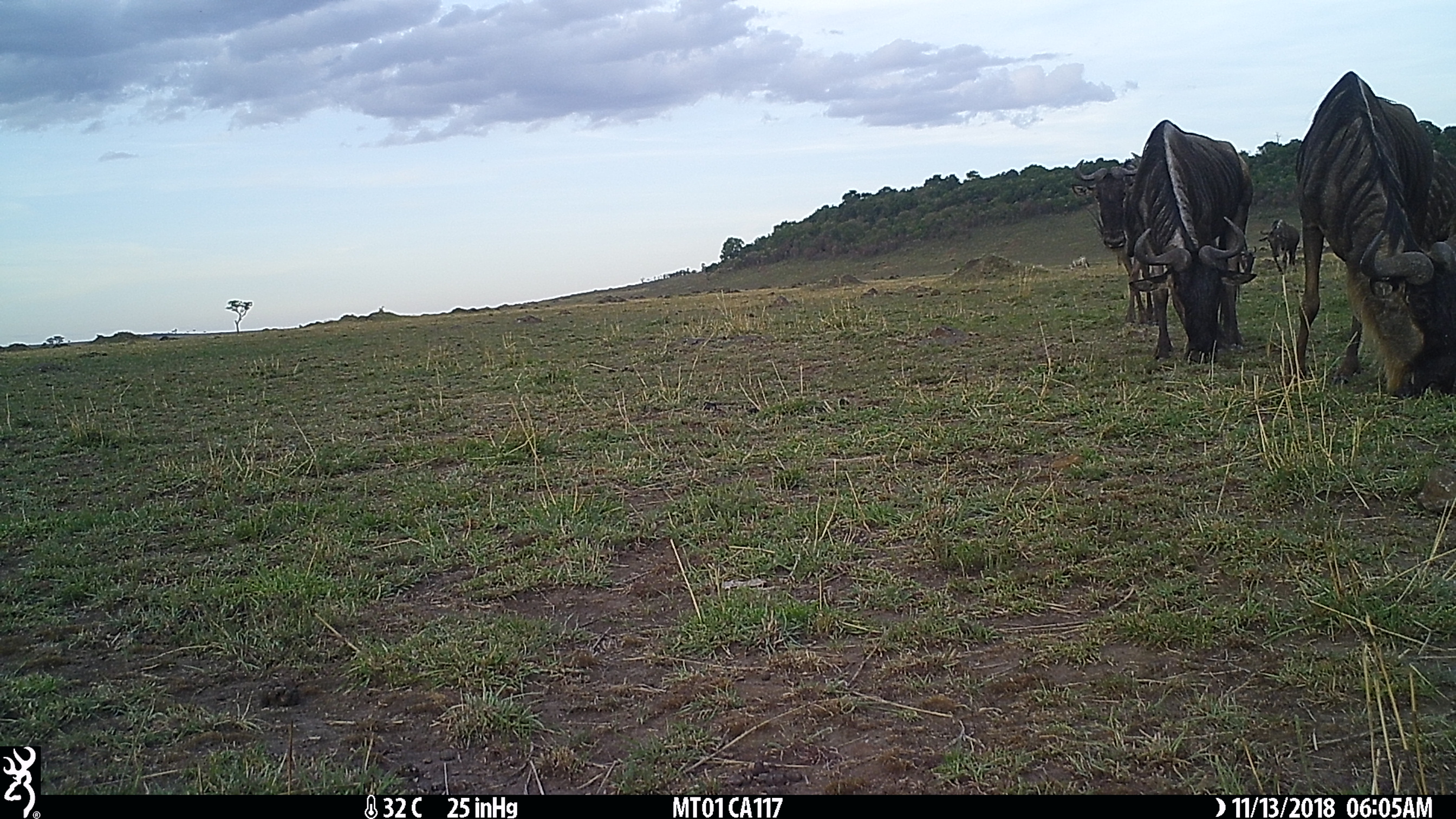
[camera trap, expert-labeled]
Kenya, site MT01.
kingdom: Animalia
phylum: Chordata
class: Mammalia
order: Artiodactyla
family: Bovidae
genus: Connochaetes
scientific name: Connochaetes taurinus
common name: blue wildebeest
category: wildebeest